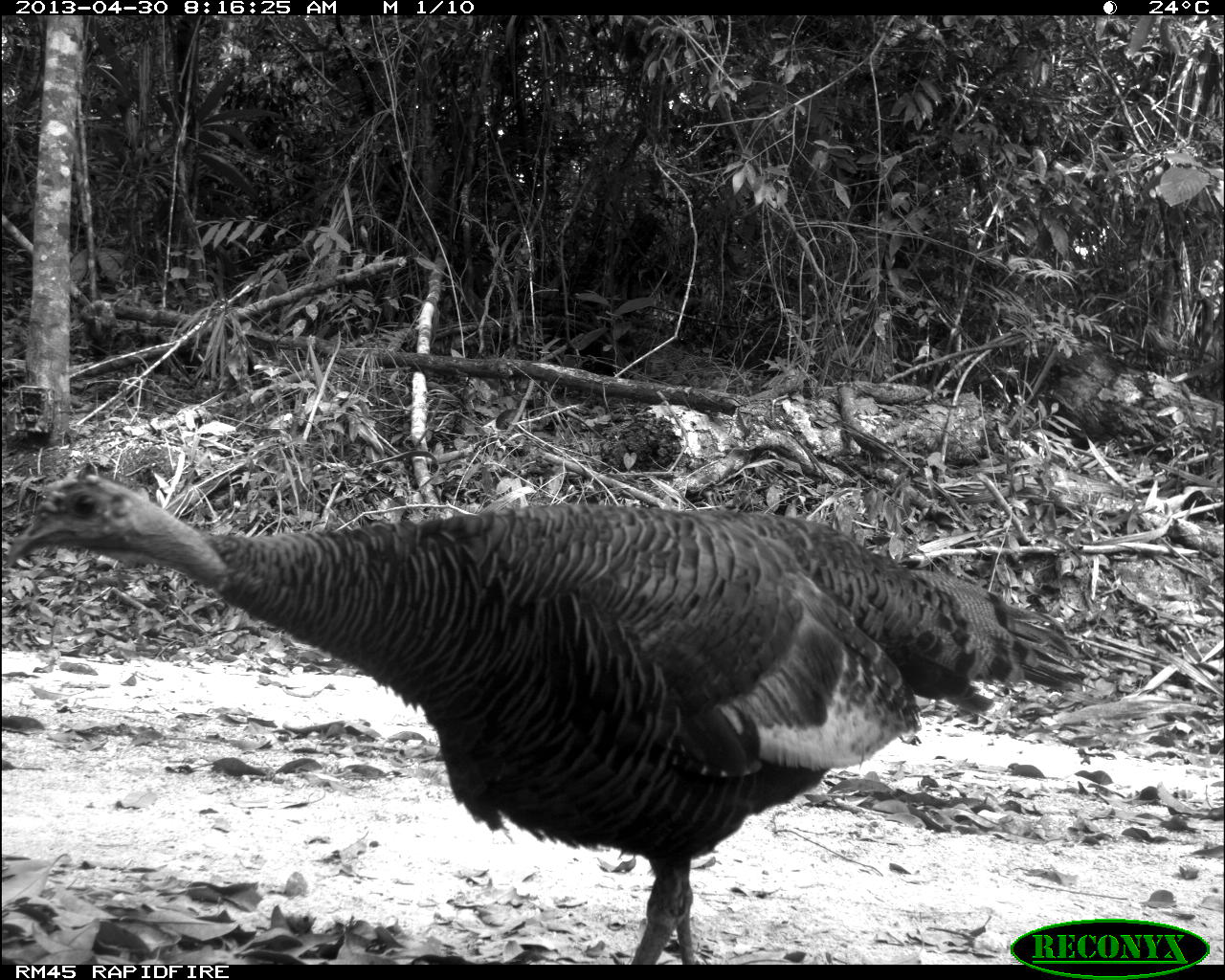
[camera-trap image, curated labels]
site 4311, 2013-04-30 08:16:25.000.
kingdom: Animalia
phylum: Chordata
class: Aves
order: Galliformes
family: Phasianidae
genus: Meleagris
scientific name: Meleagris ocellata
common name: ocellated turkey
Meleagris ocellata (ocellated turkey), count 1, sex female.